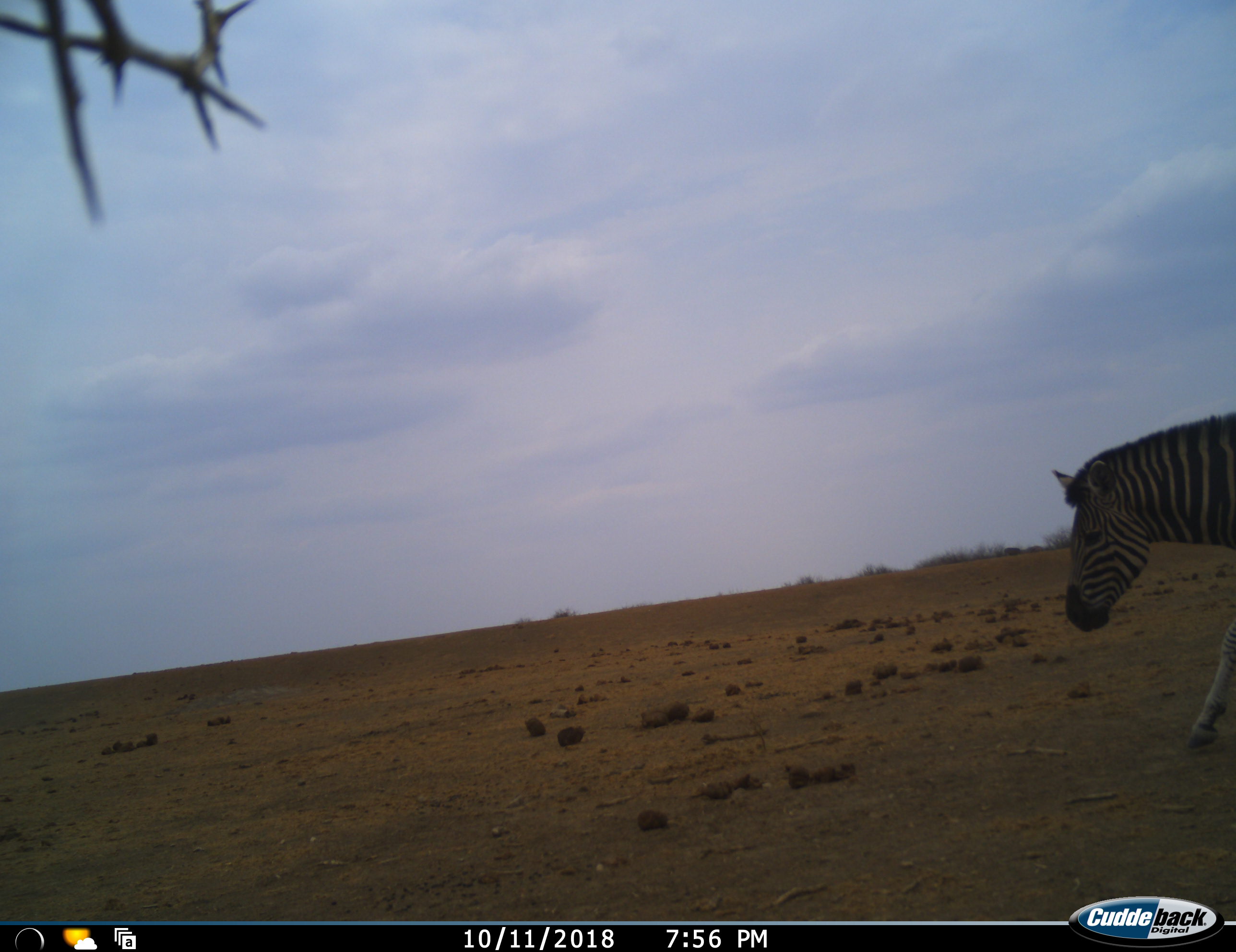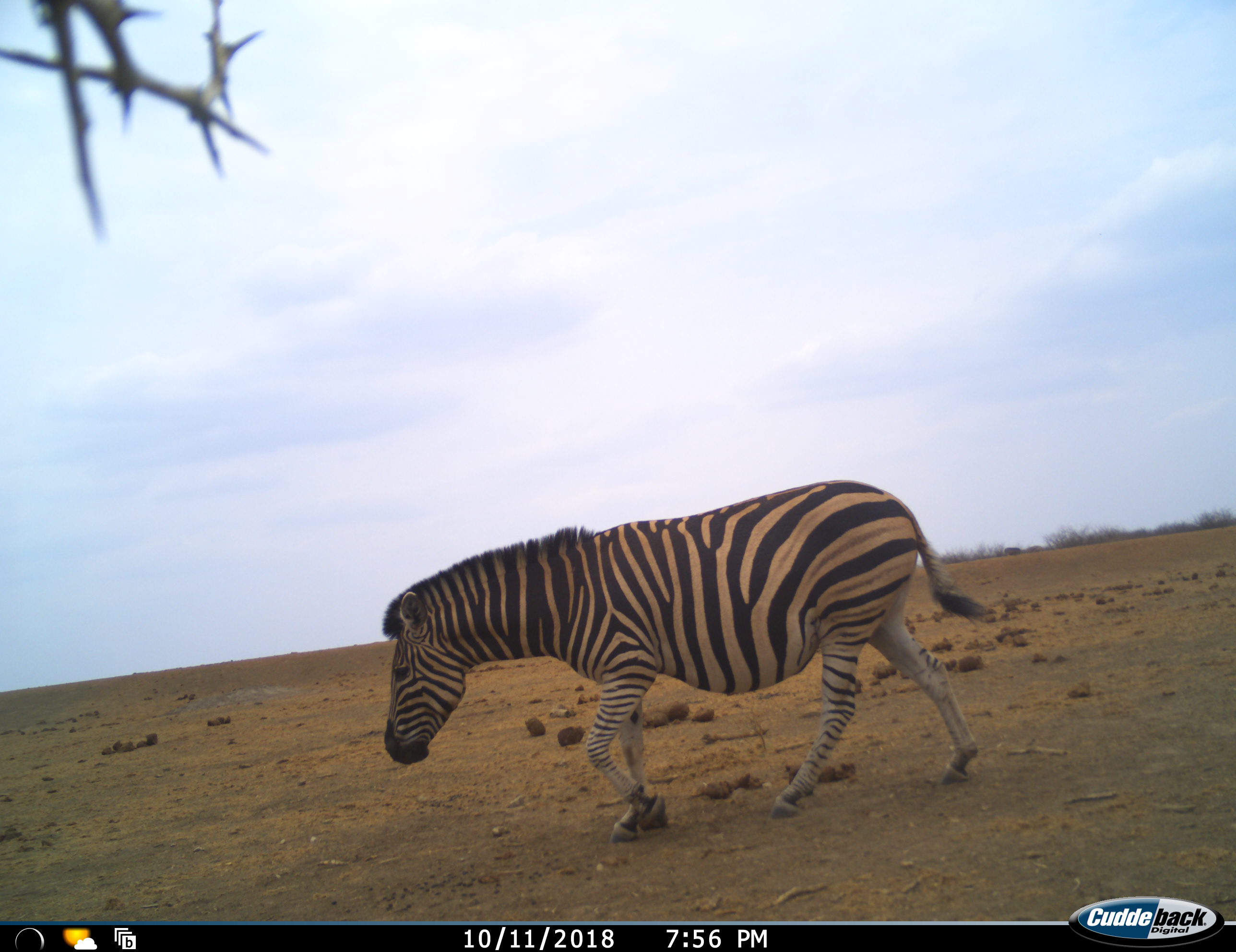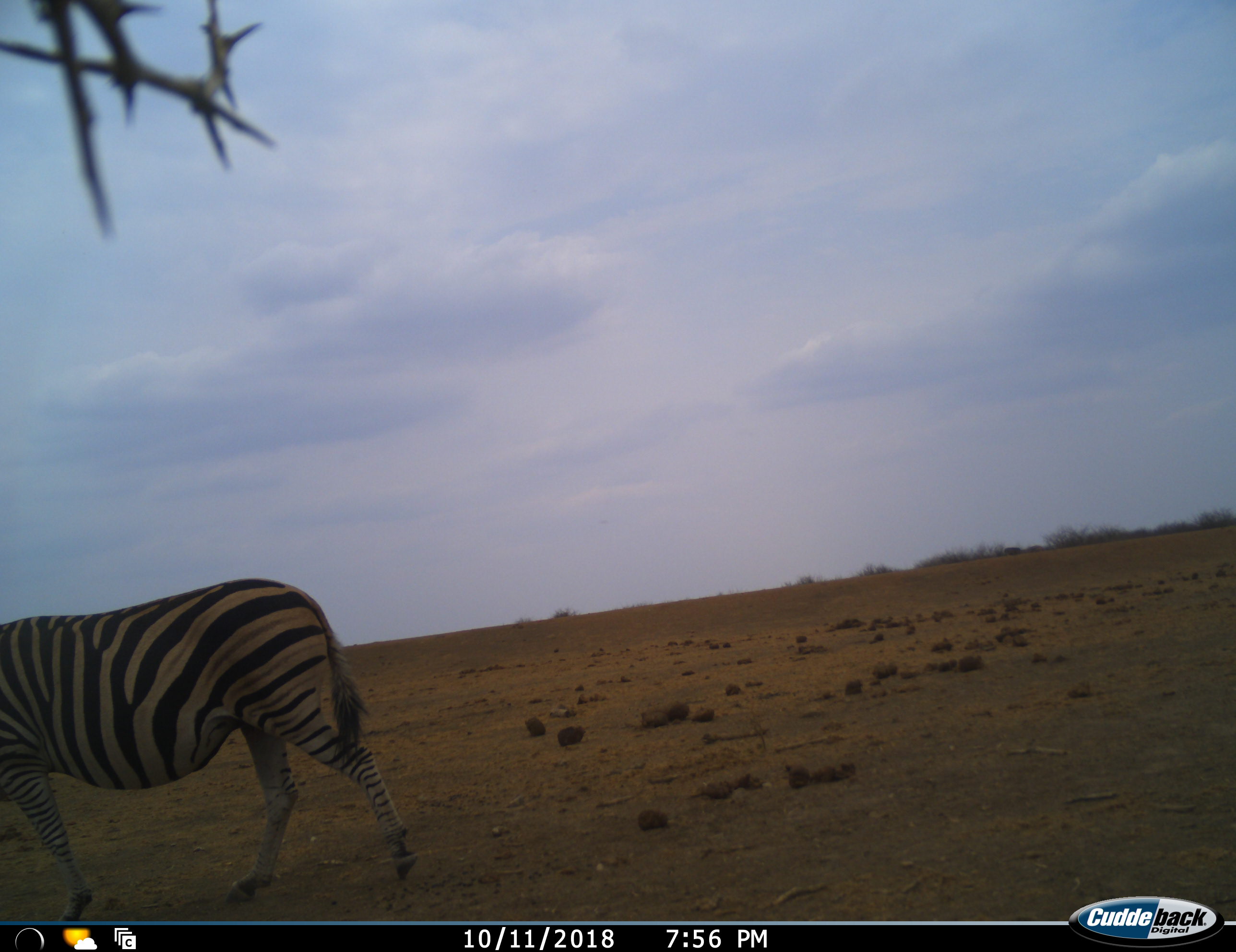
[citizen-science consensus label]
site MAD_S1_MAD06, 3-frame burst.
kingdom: Animalia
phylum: Chordata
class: Mammalia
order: Perissodactyla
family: Equidae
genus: Equus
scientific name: Equus quagga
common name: plains zebra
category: zebraplains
Zebraplains (plains zebra) (Equus quagga), count 1. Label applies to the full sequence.